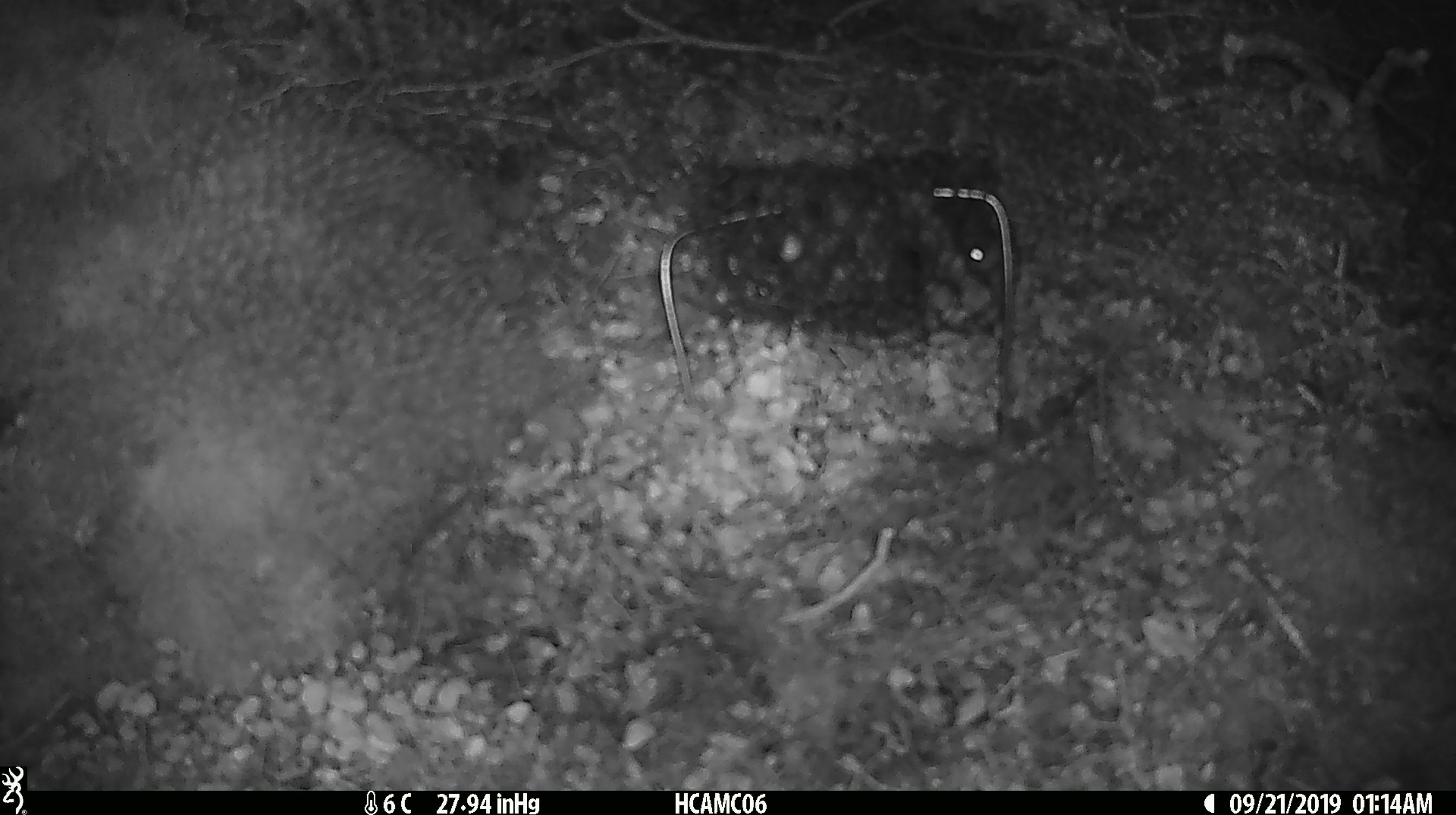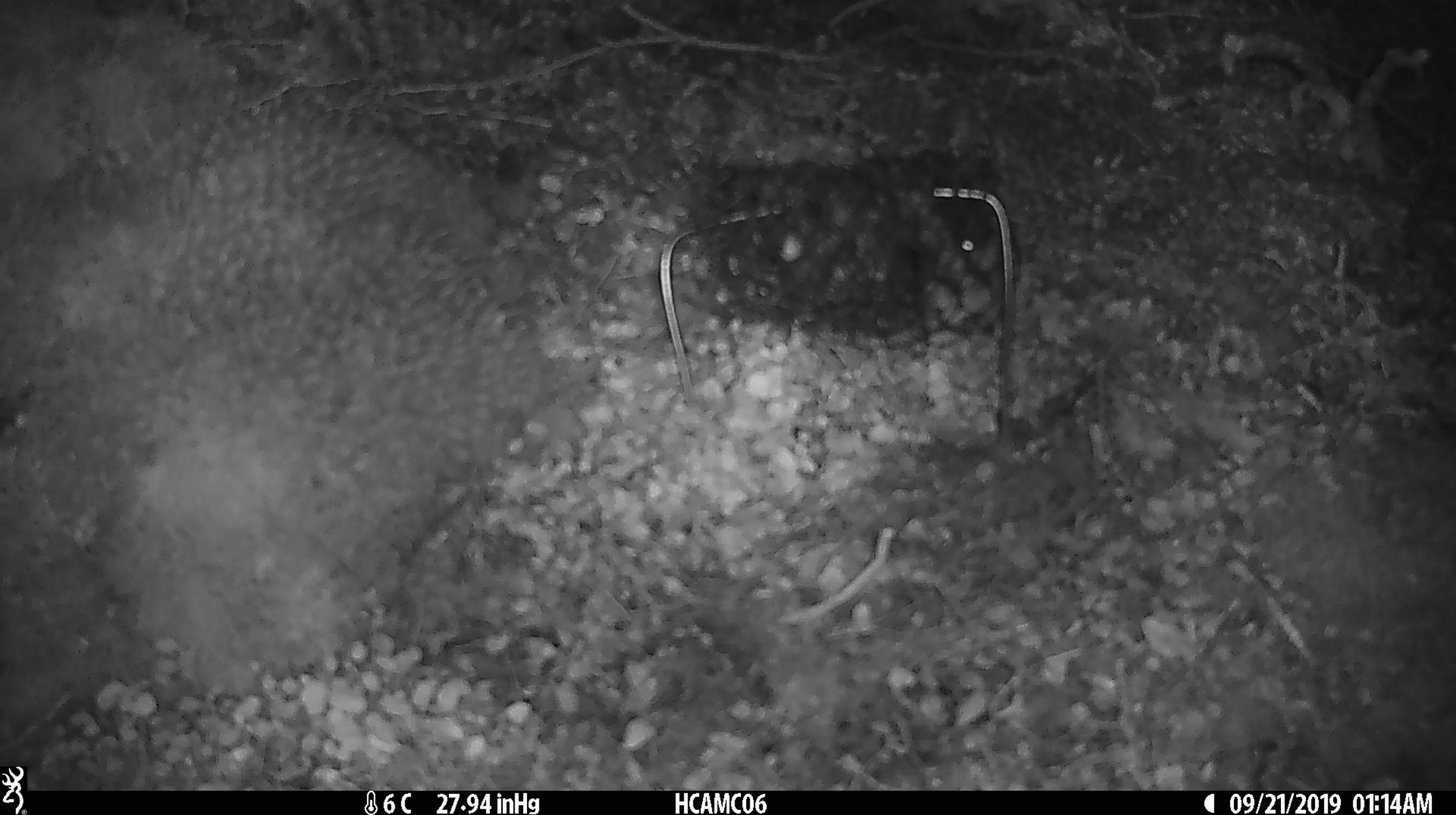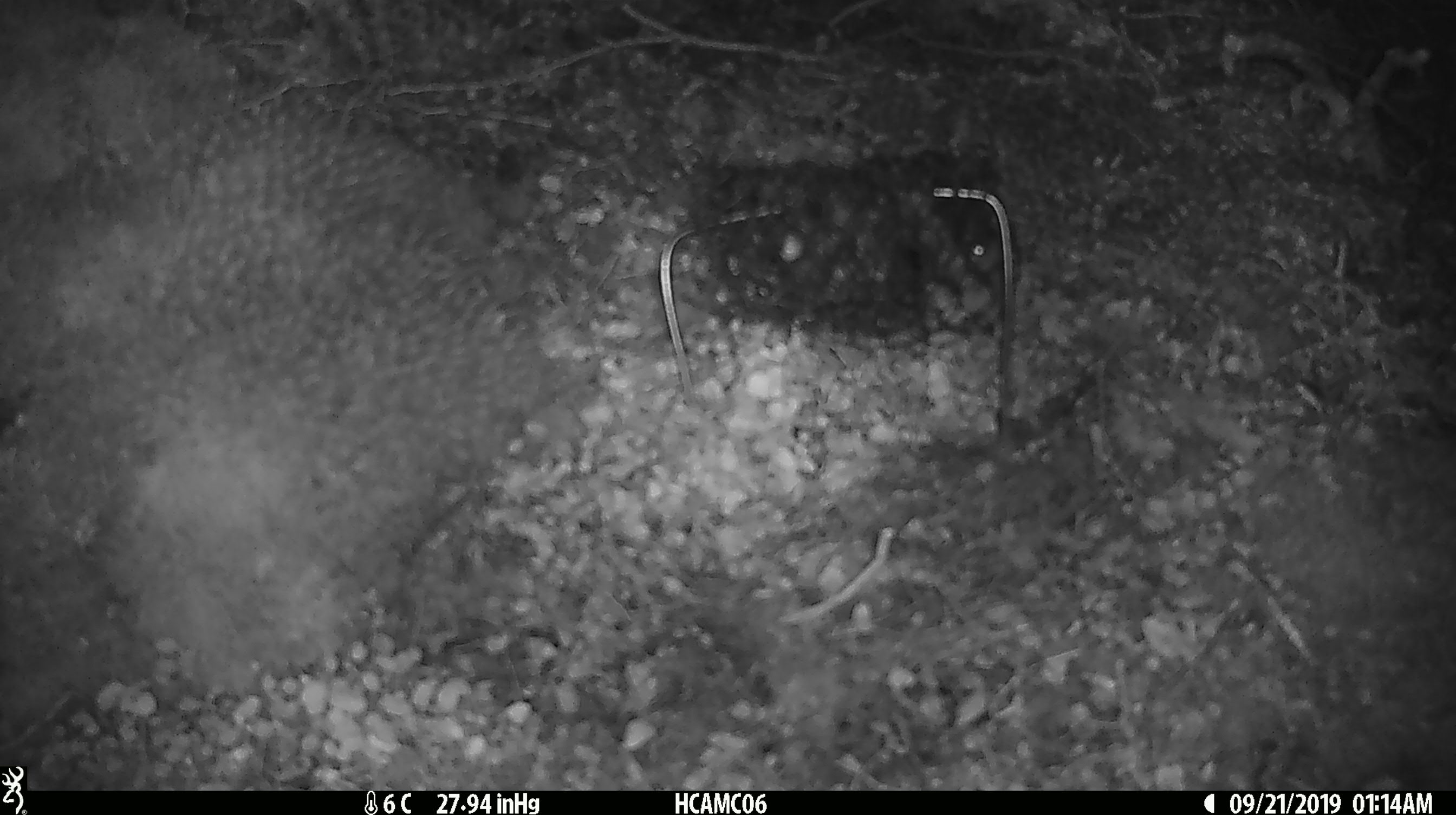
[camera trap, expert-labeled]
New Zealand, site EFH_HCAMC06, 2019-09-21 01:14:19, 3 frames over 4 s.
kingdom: Animalia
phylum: Chordata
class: Mammalia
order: Rodentia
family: Muridae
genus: Mus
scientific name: Mus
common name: mouse